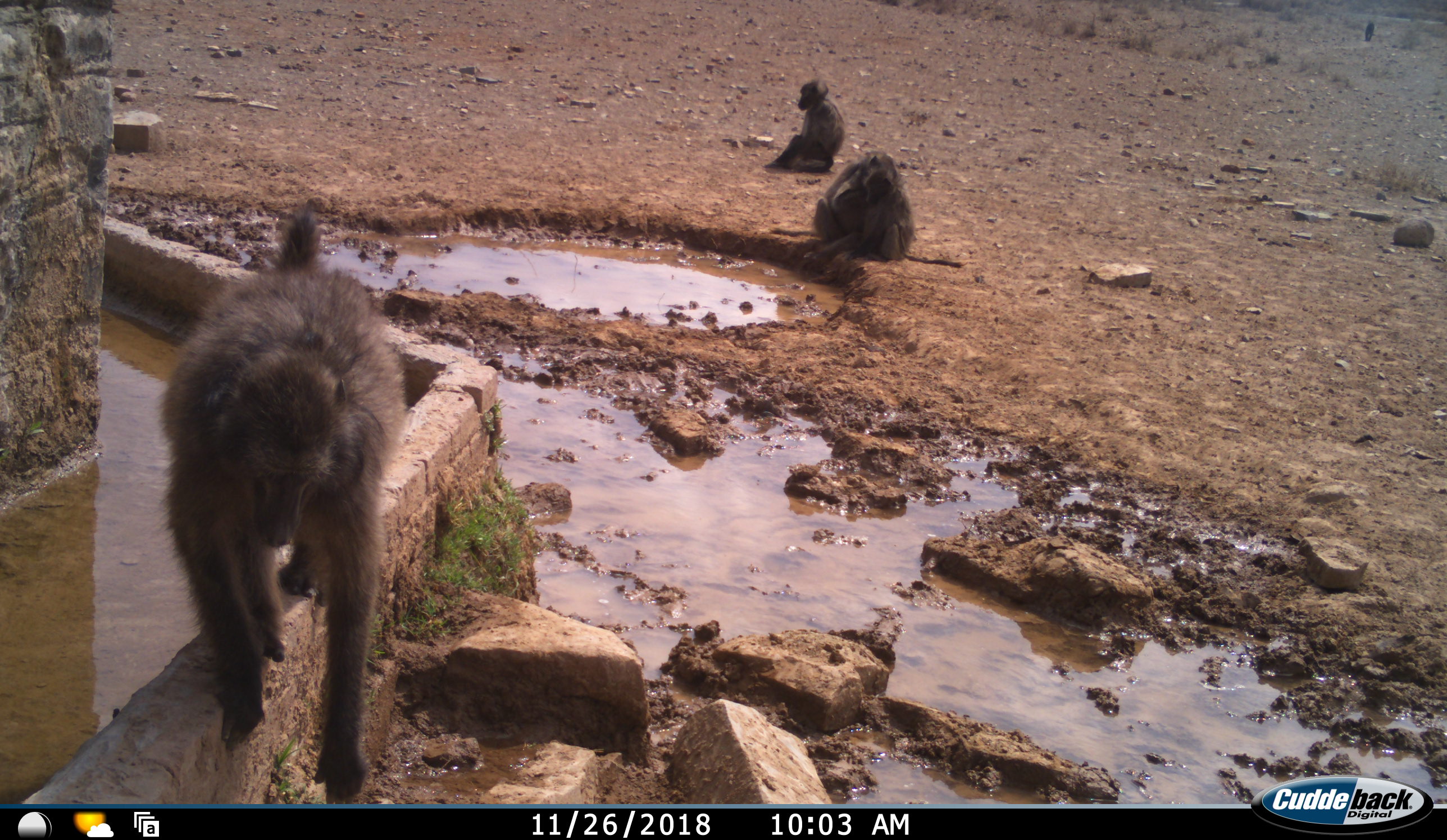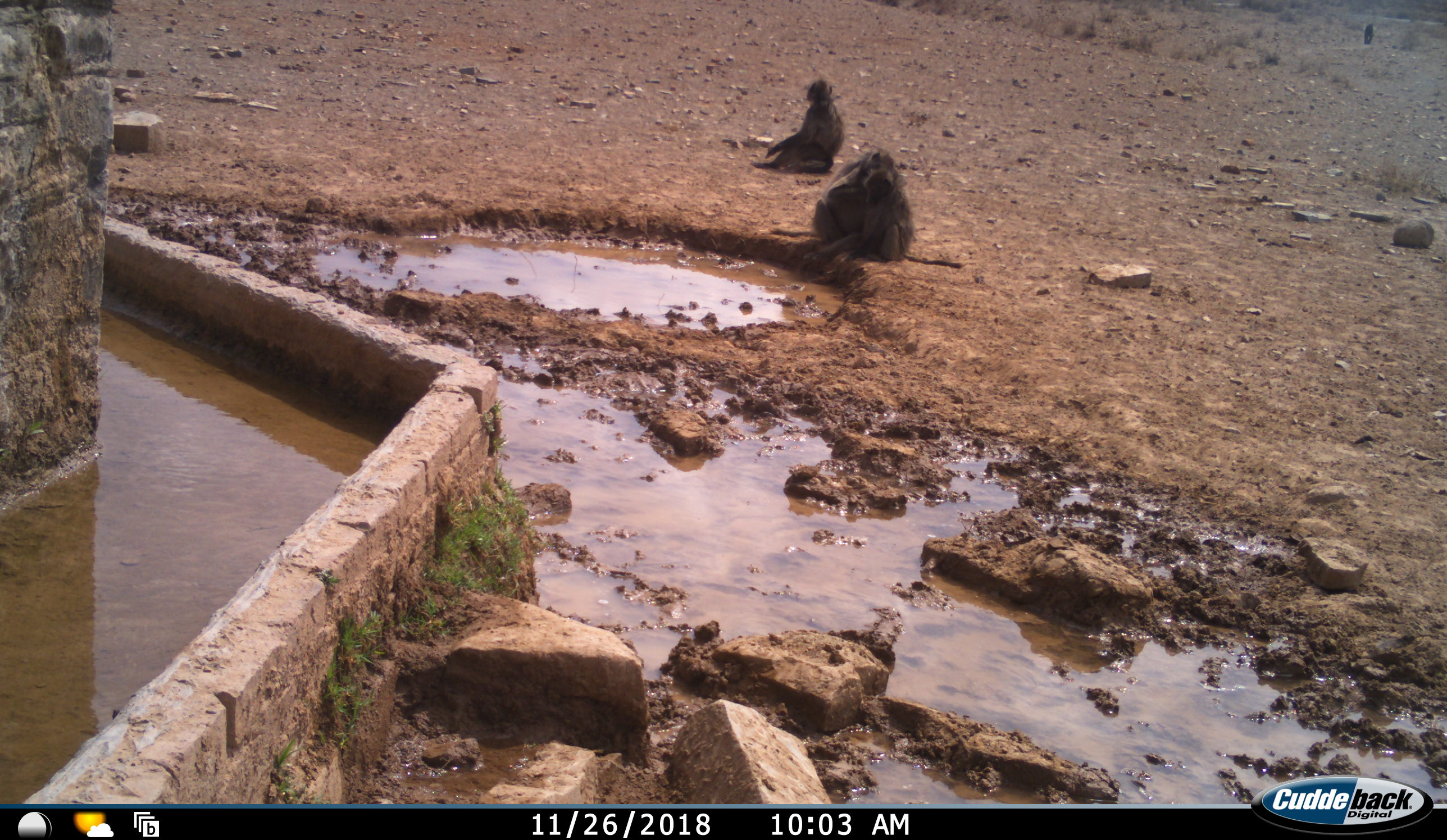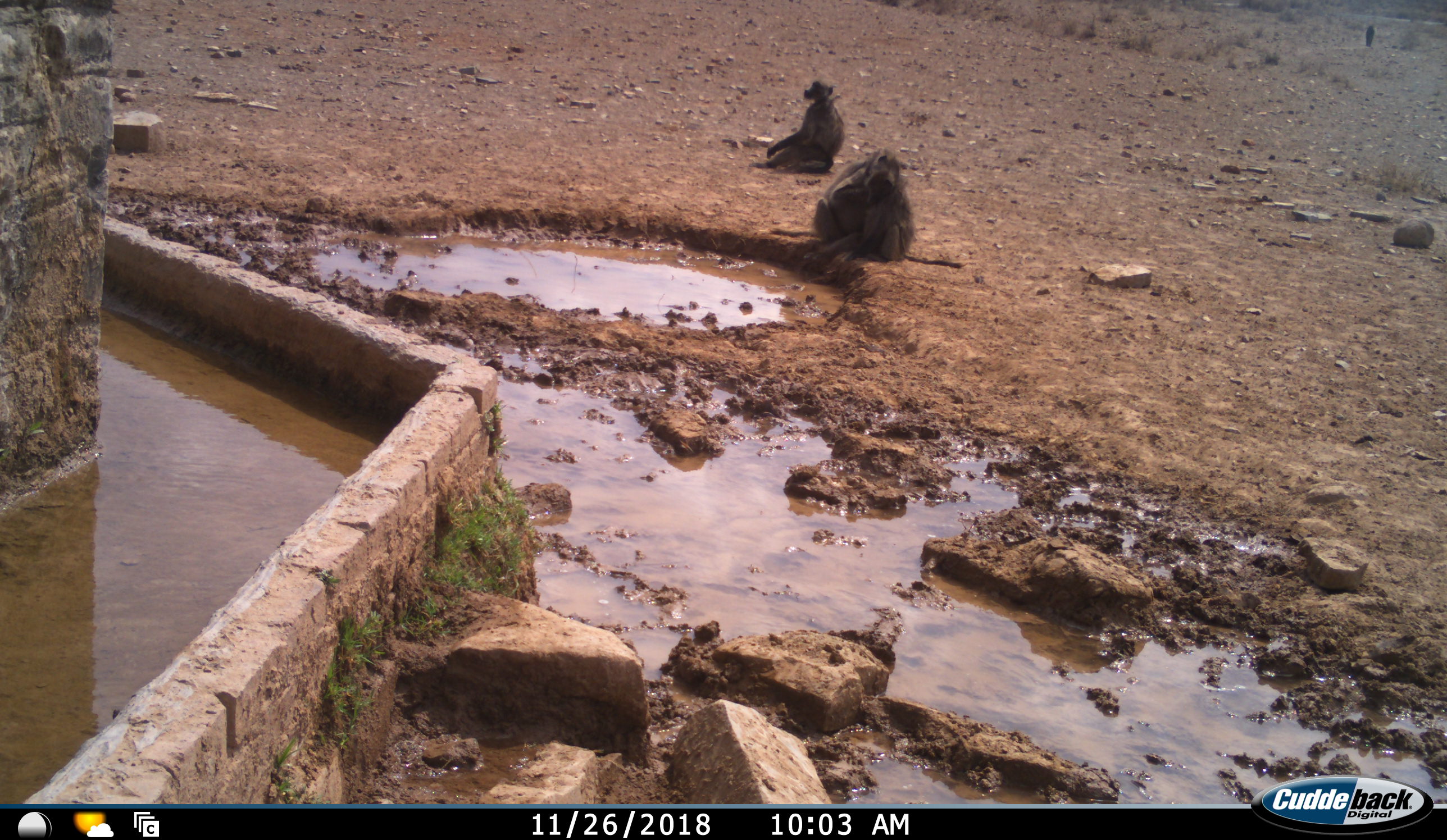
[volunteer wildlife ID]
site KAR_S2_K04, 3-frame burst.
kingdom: Animalia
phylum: Chordata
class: Mammalia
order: Primates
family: Cercopithecidae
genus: Papio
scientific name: Papio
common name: baboon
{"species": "baboon (Papio)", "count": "4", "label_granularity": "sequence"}